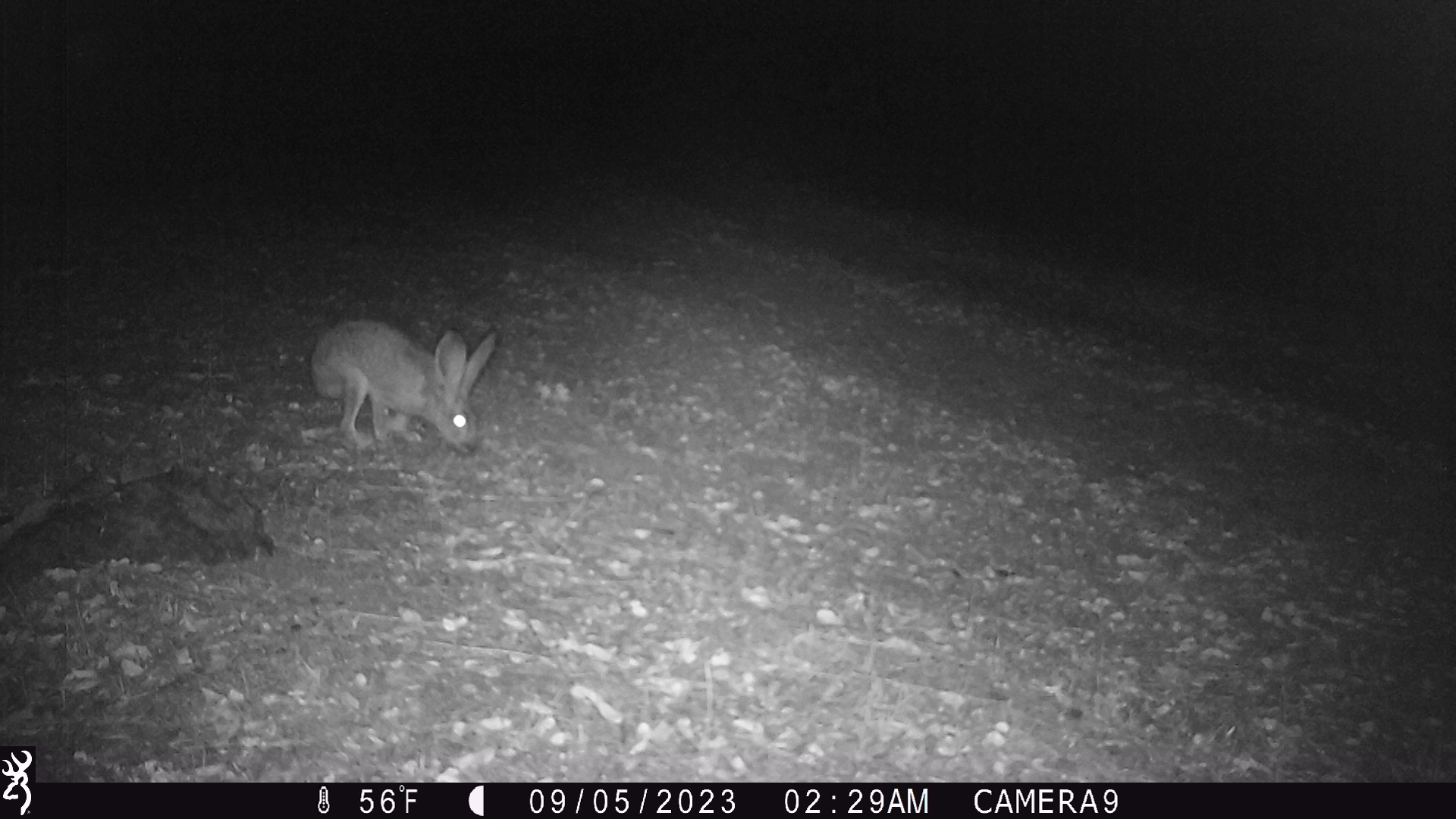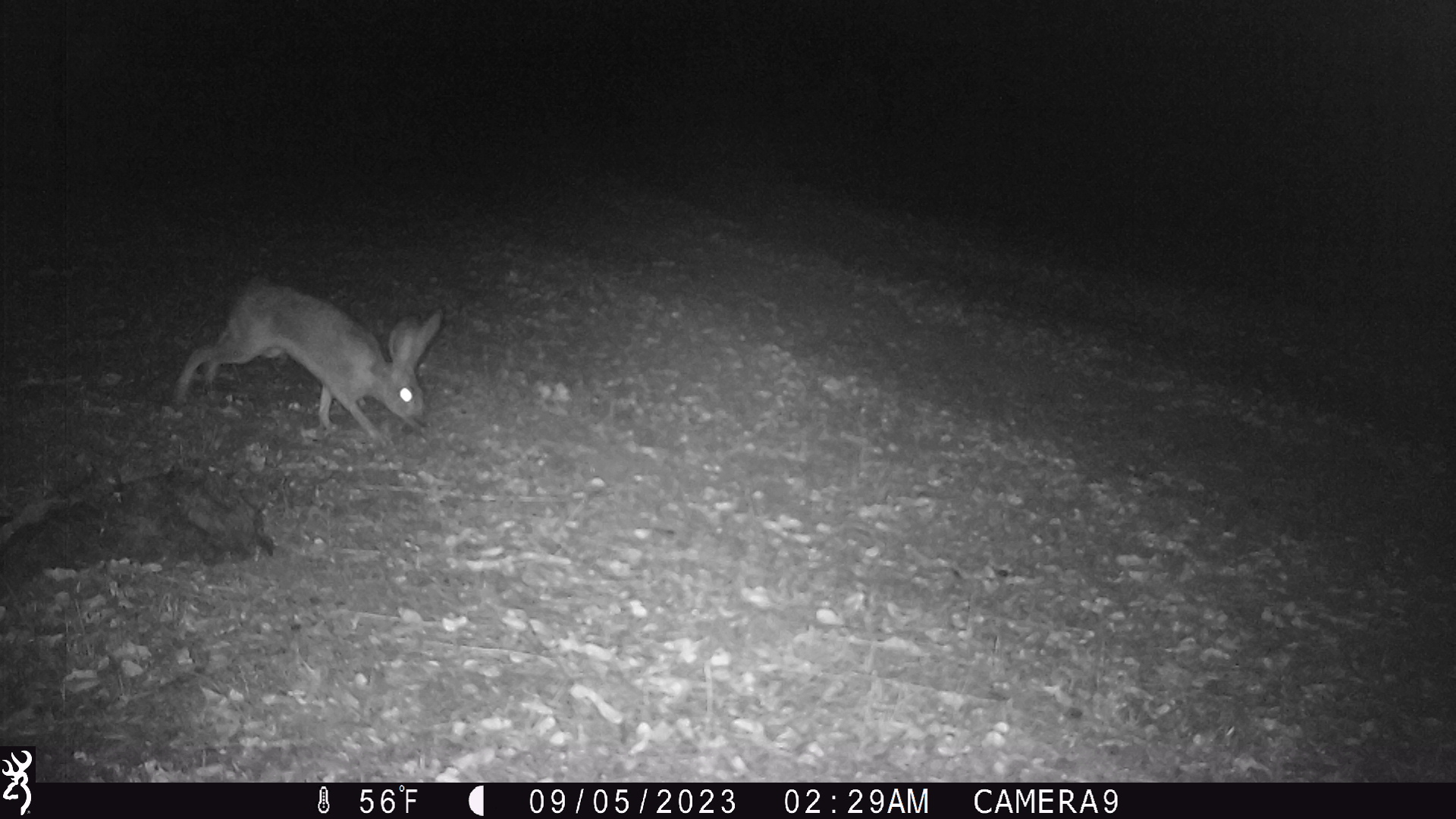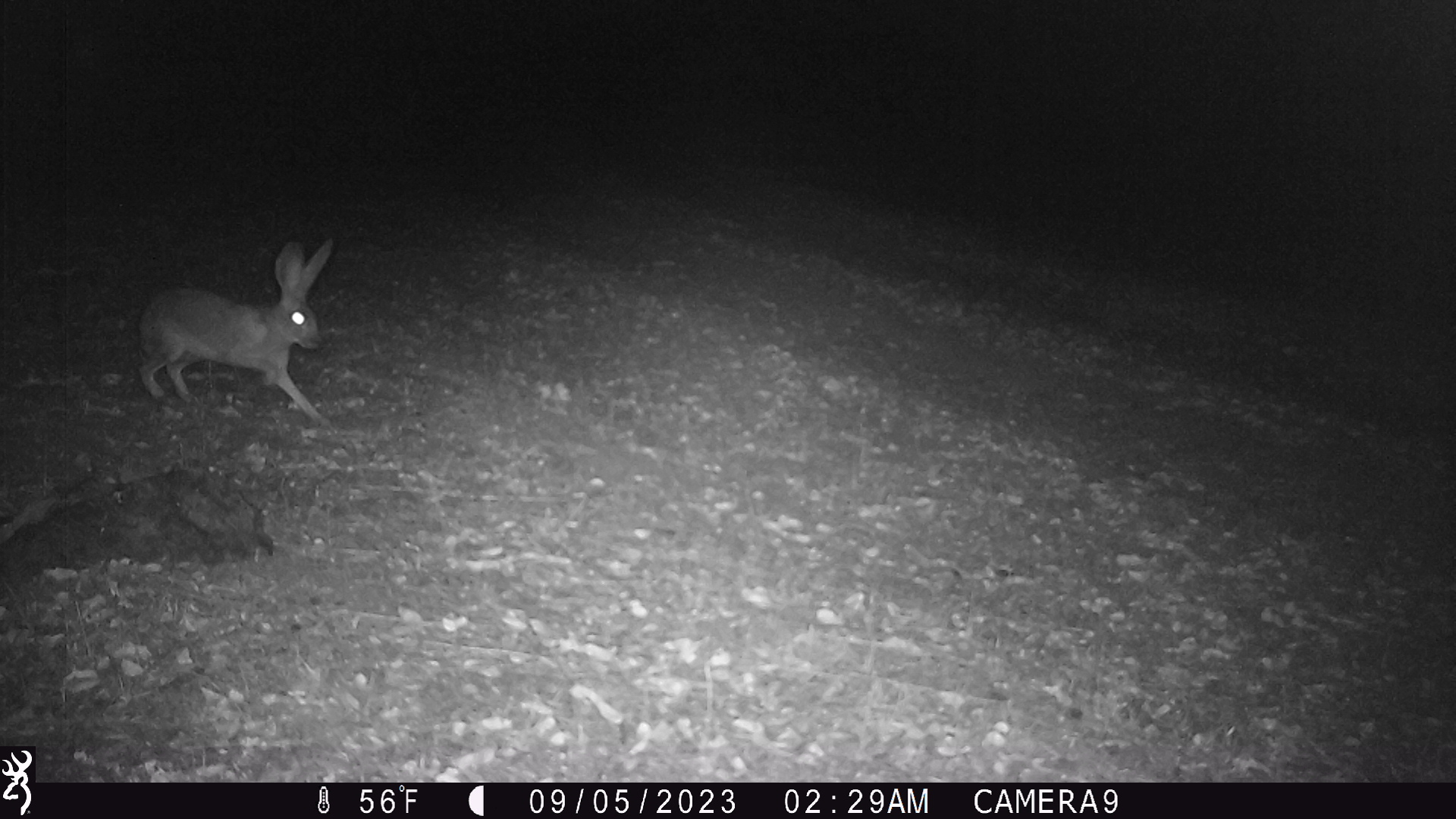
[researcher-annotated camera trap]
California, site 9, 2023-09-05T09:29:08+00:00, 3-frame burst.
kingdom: Animalia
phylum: Chordata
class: Mammalia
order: Lagomorpha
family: Leporidae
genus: Lepus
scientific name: Lepus californicus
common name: black-tailed jackrabbit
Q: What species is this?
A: Black-tailed jackrabbit (Lepus californicus).